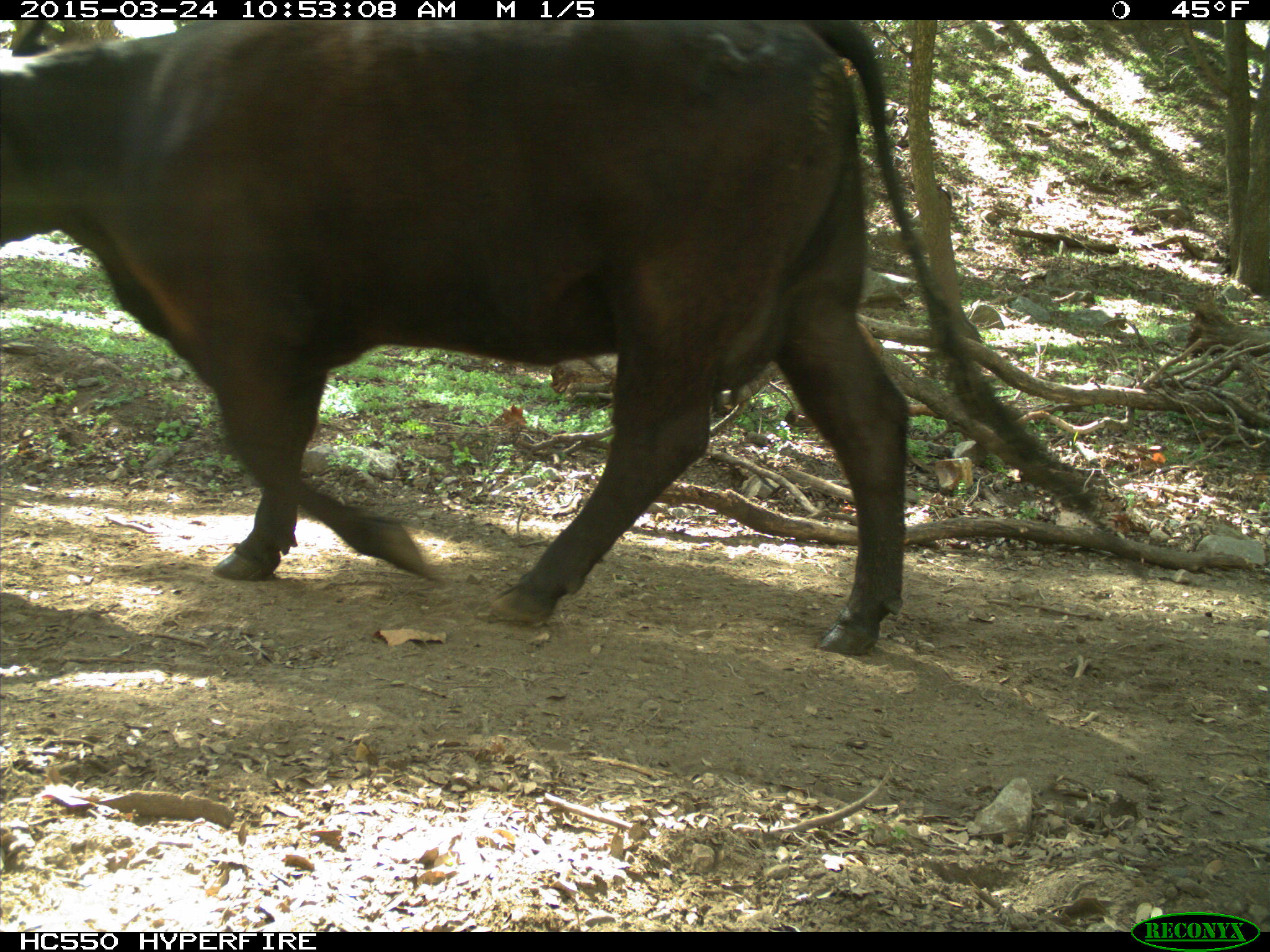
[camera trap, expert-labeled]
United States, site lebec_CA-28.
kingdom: Animalia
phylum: Chordata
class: Mammalia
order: Artiodactyla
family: Bovidae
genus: Bos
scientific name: Bos taurus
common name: domestic cow